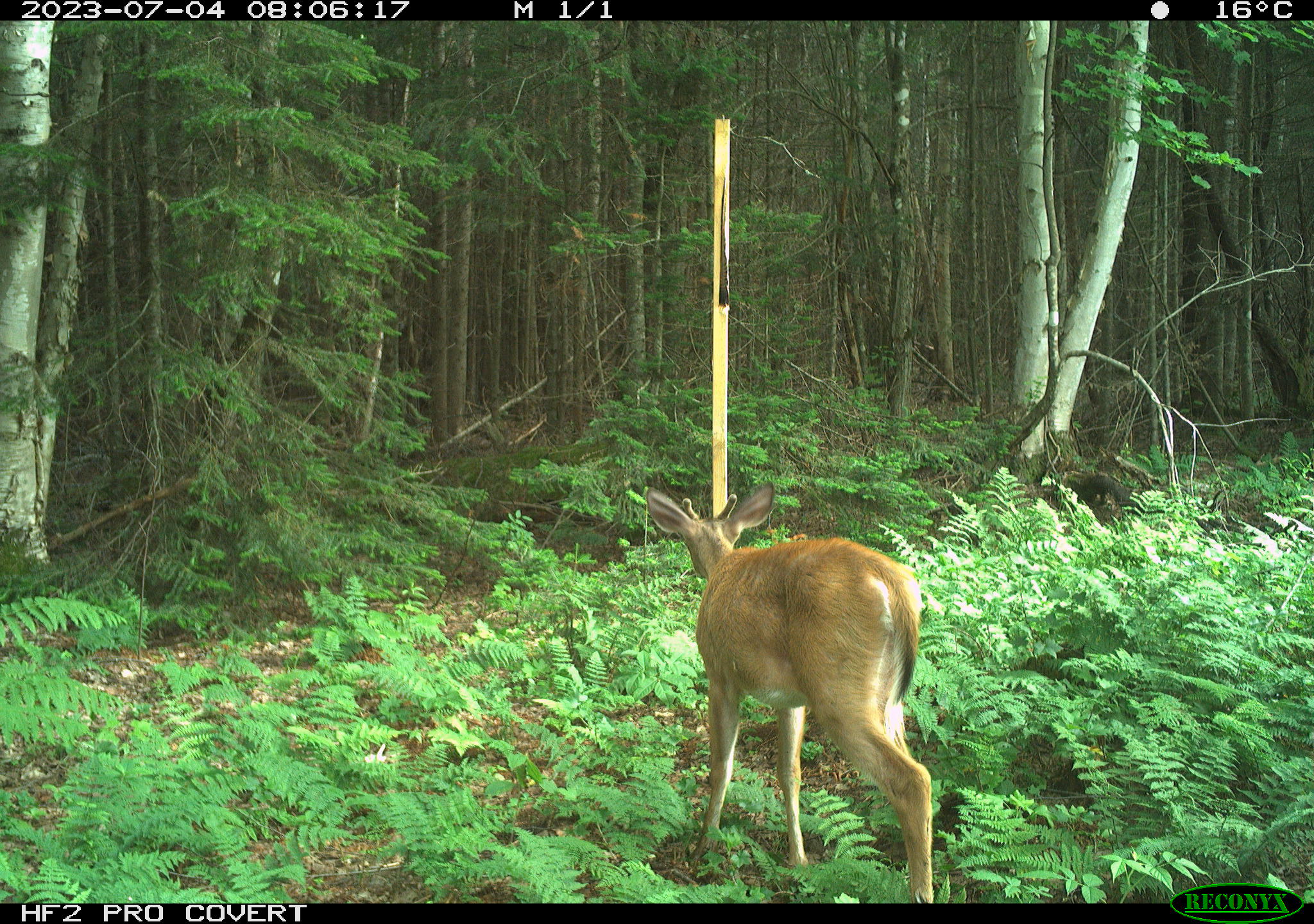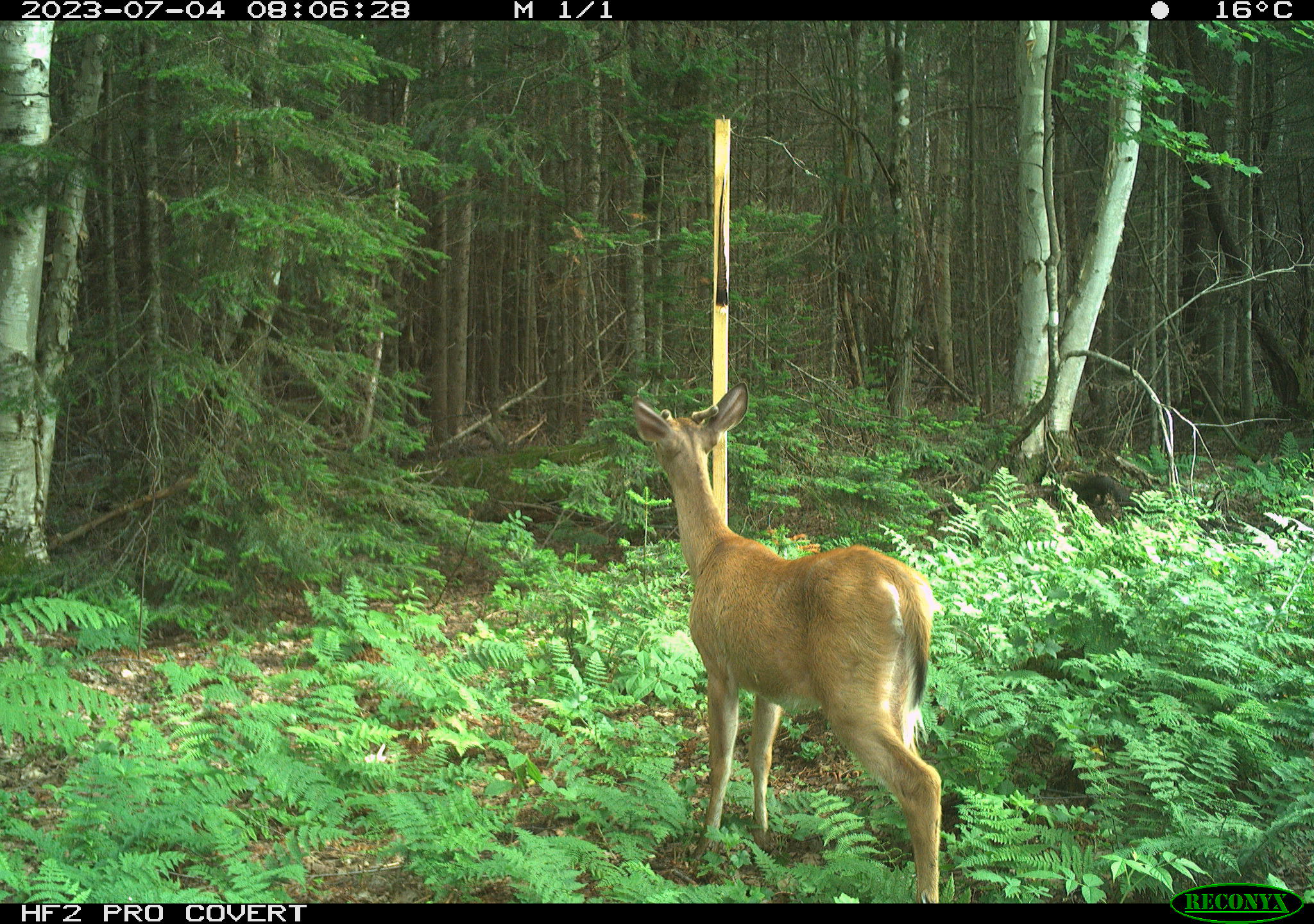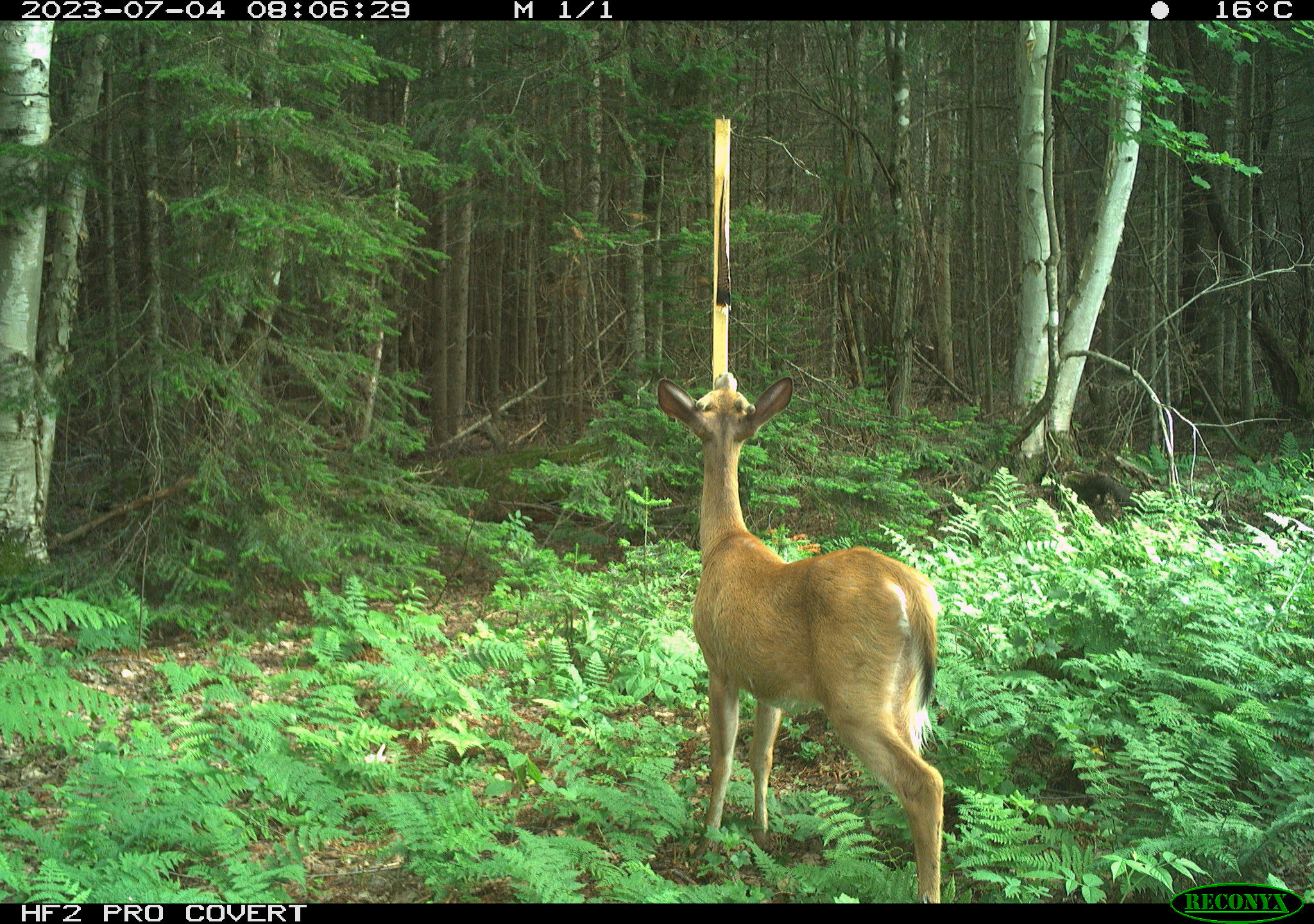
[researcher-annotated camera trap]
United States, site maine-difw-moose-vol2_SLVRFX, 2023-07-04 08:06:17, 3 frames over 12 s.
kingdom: Animalia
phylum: Chordata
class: Mammalia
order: Artiodactyla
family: Cervidae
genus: Odocoileus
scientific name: Odocoileus virginianus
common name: white-tailed deer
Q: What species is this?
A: White-tailed deer (Odocoileus virginianus).